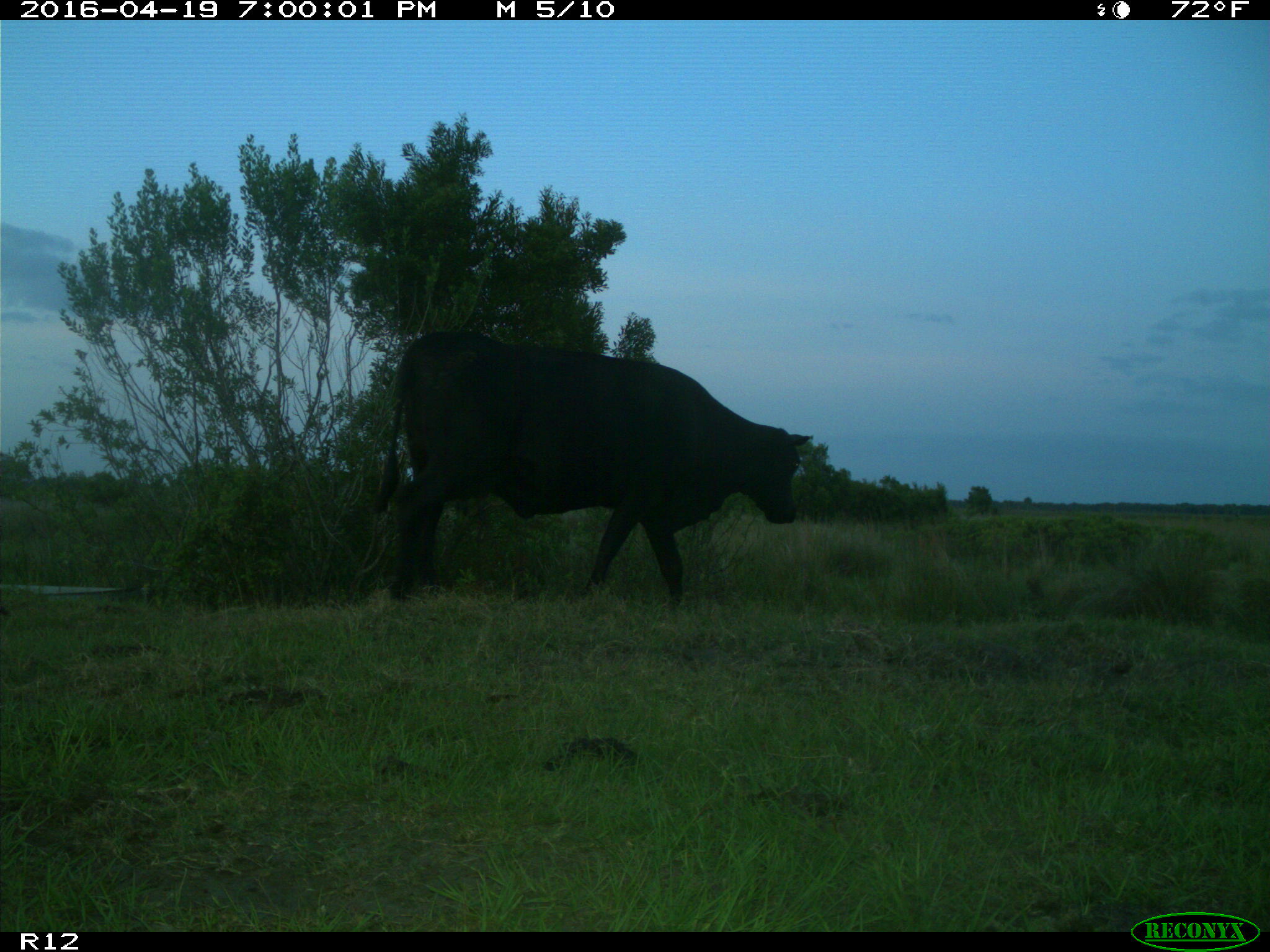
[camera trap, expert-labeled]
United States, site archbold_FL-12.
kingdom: Animalia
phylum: Chordata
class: Mammalia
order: Artiodactyla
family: Bovidae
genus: Bos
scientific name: Bos taurus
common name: domestic cow